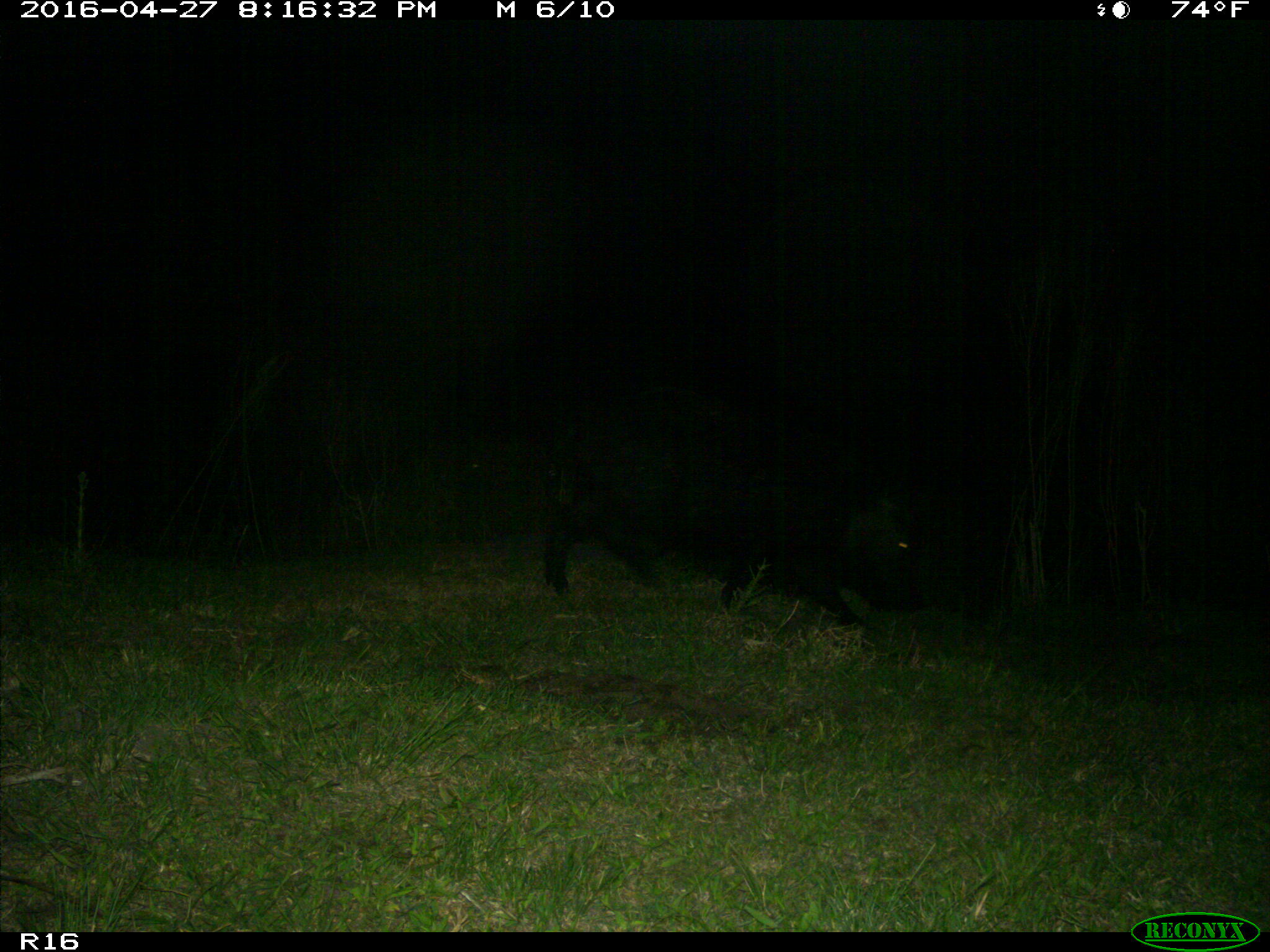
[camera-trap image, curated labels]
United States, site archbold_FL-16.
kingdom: Animalia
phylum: Chordata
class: Mammalia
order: Artiodactyla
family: Suidae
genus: Sus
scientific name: Sus scrofa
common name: wild boar